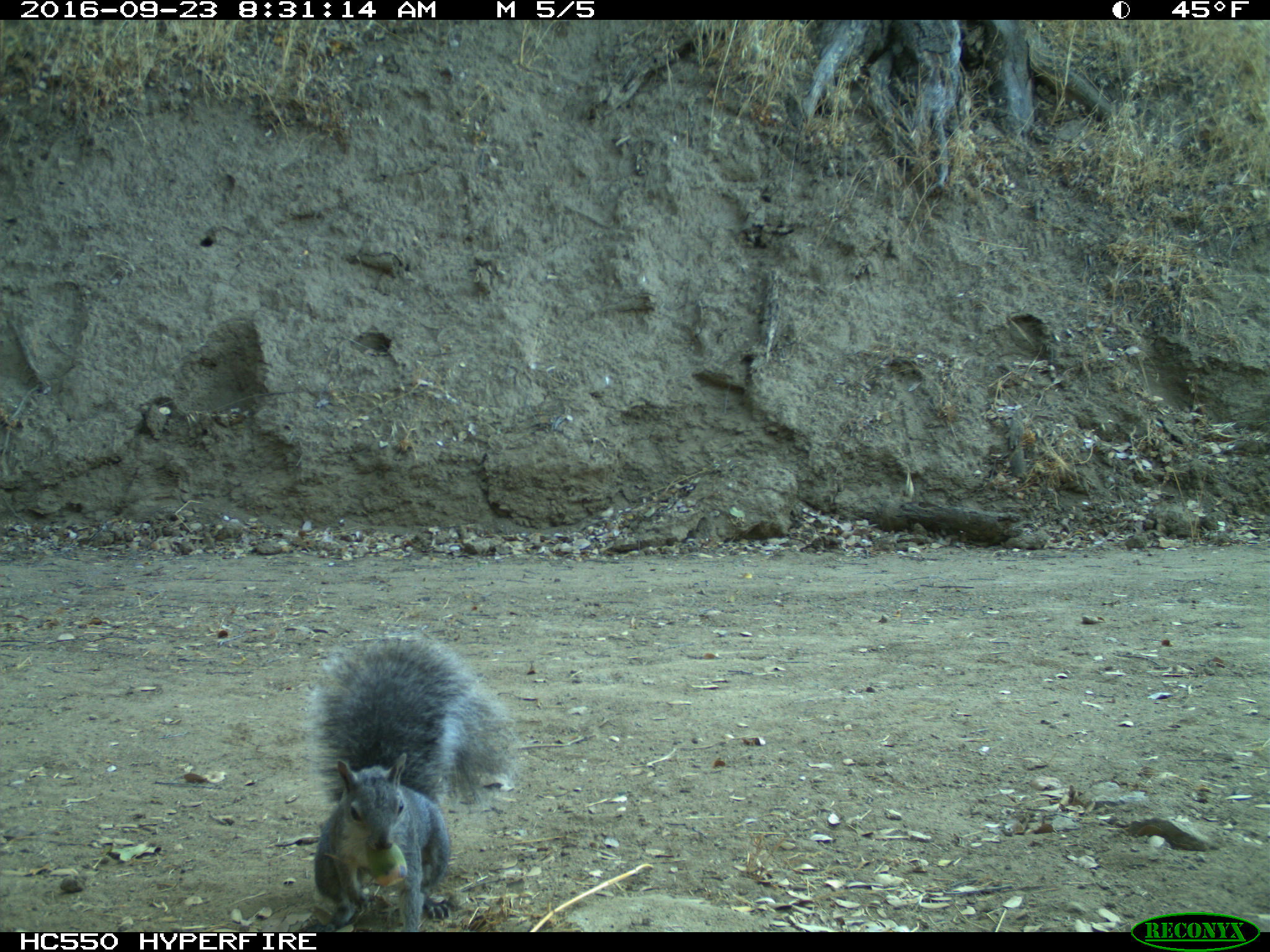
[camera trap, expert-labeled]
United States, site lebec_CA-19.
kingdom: Animalia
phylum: Chordata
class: Mammalia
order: Rodentia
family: Sciuridae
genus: Sciurus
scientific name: Sciurus carolinensis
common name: eastern gray squirrel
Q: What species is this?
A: Sciurus carolinensis (eastern gray squirrel).